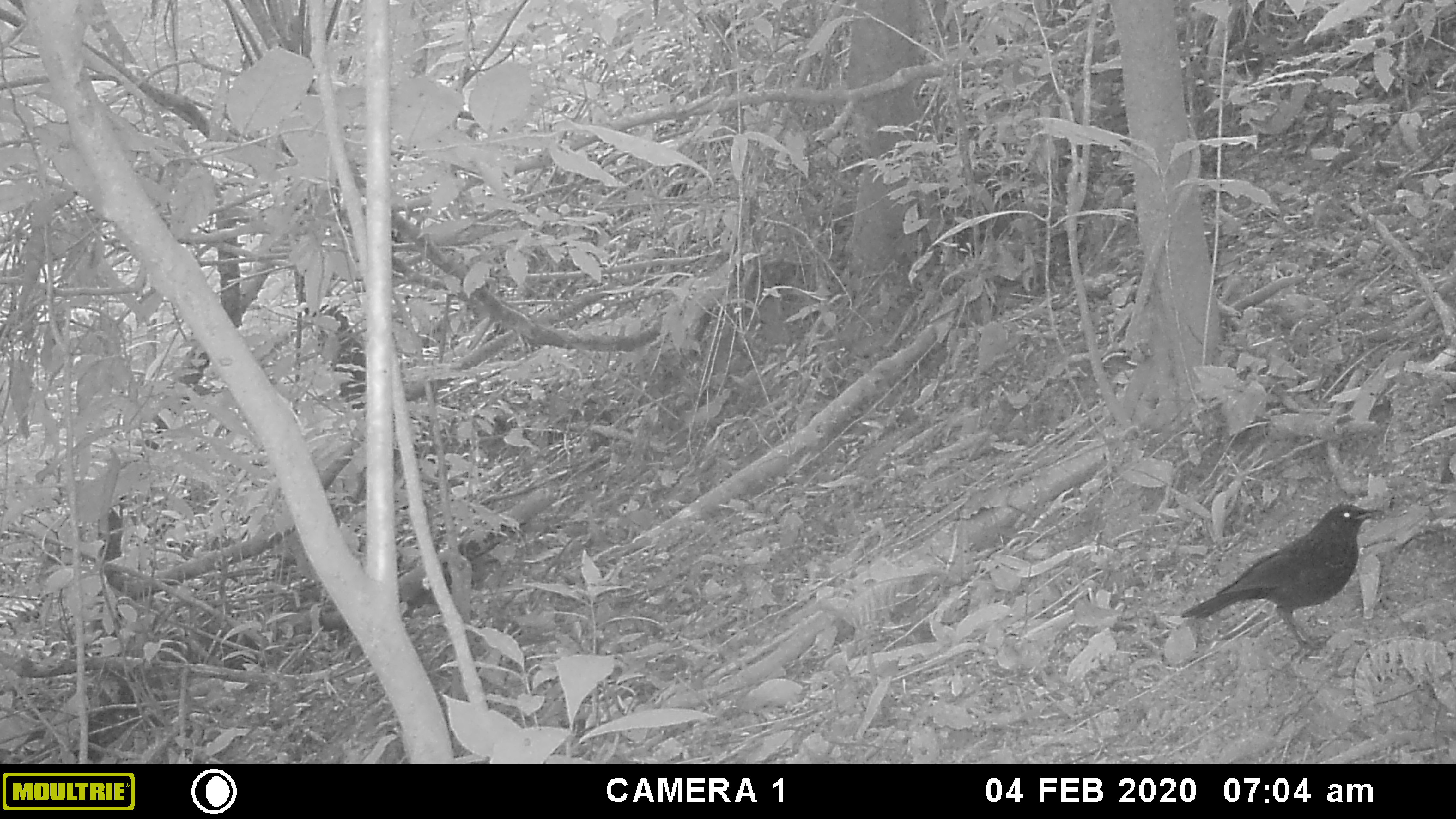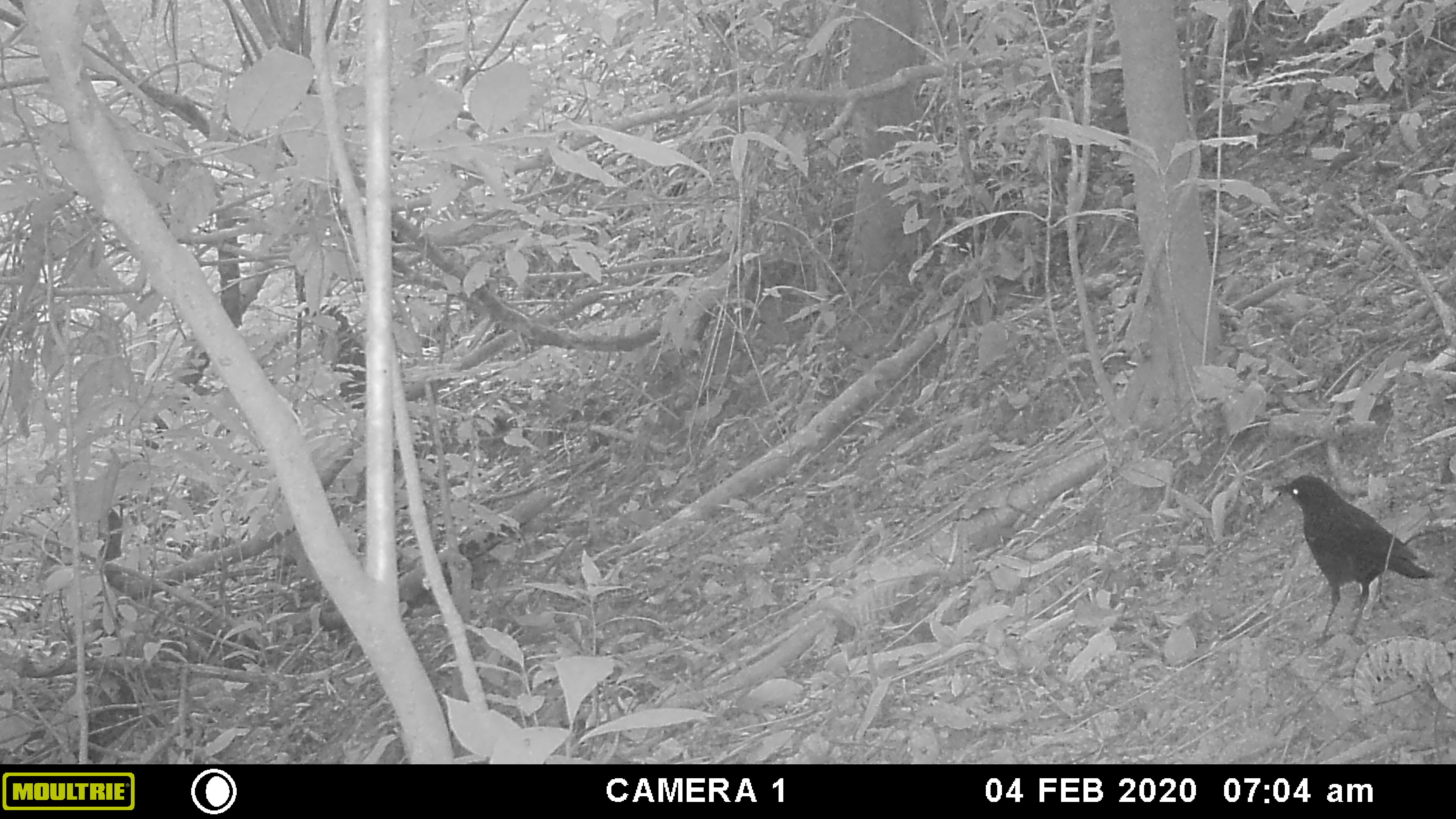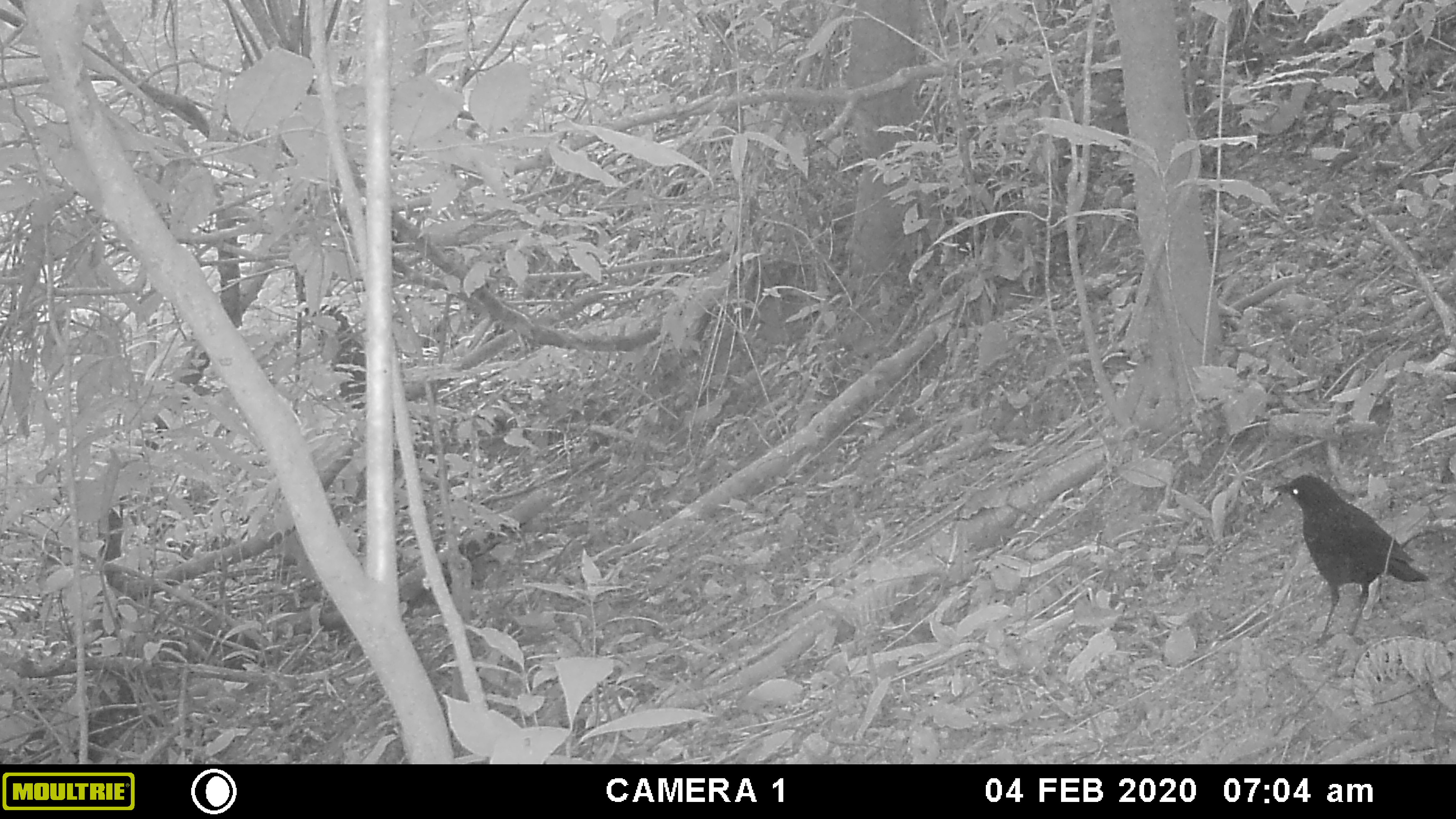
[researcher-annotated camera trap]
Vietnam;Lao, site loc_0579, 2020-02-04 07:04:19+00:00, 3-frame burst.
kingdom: Animalia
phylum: Chordata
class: Aves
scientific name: Aves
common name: bird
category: unidentified bird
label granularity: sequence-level